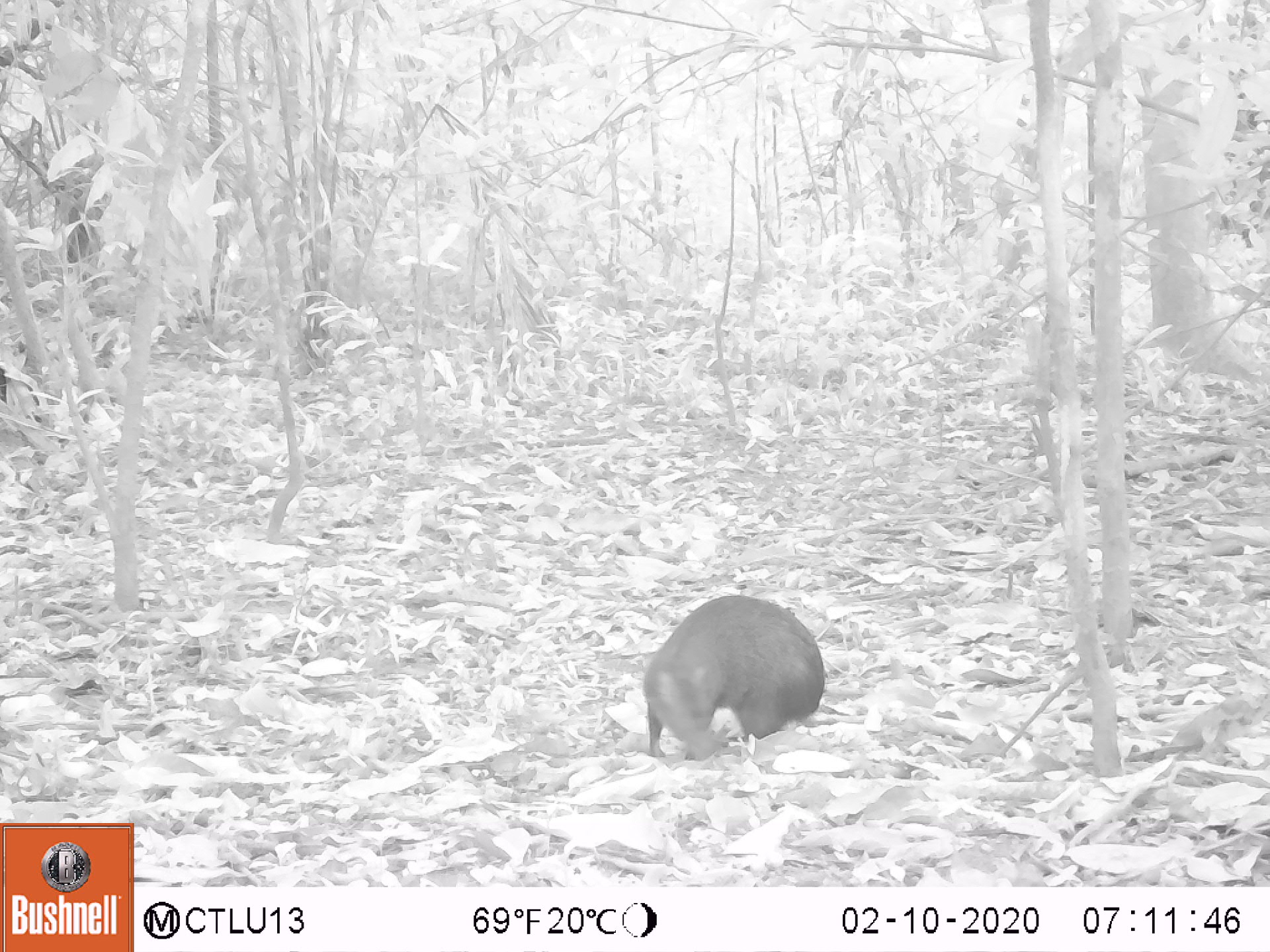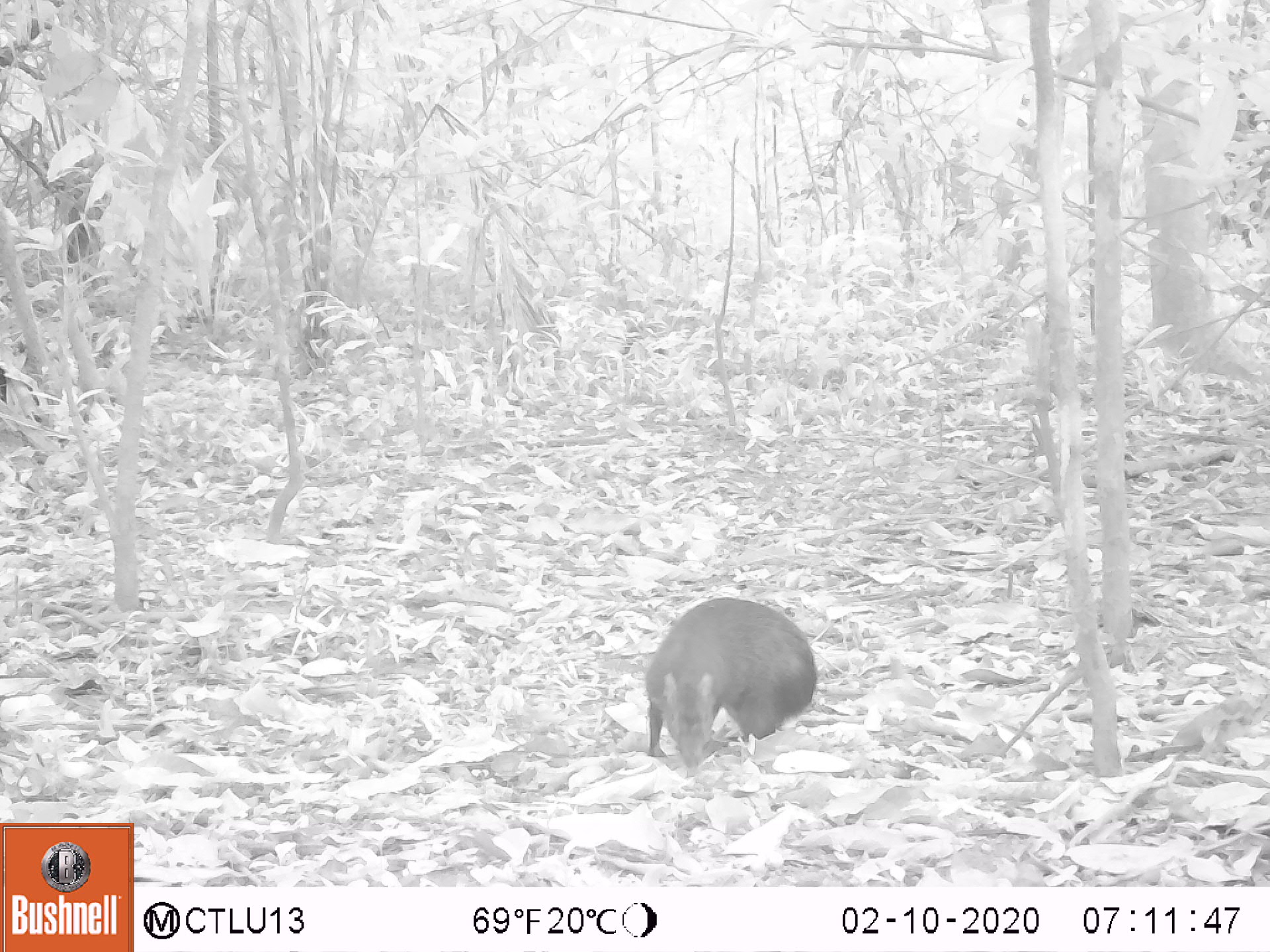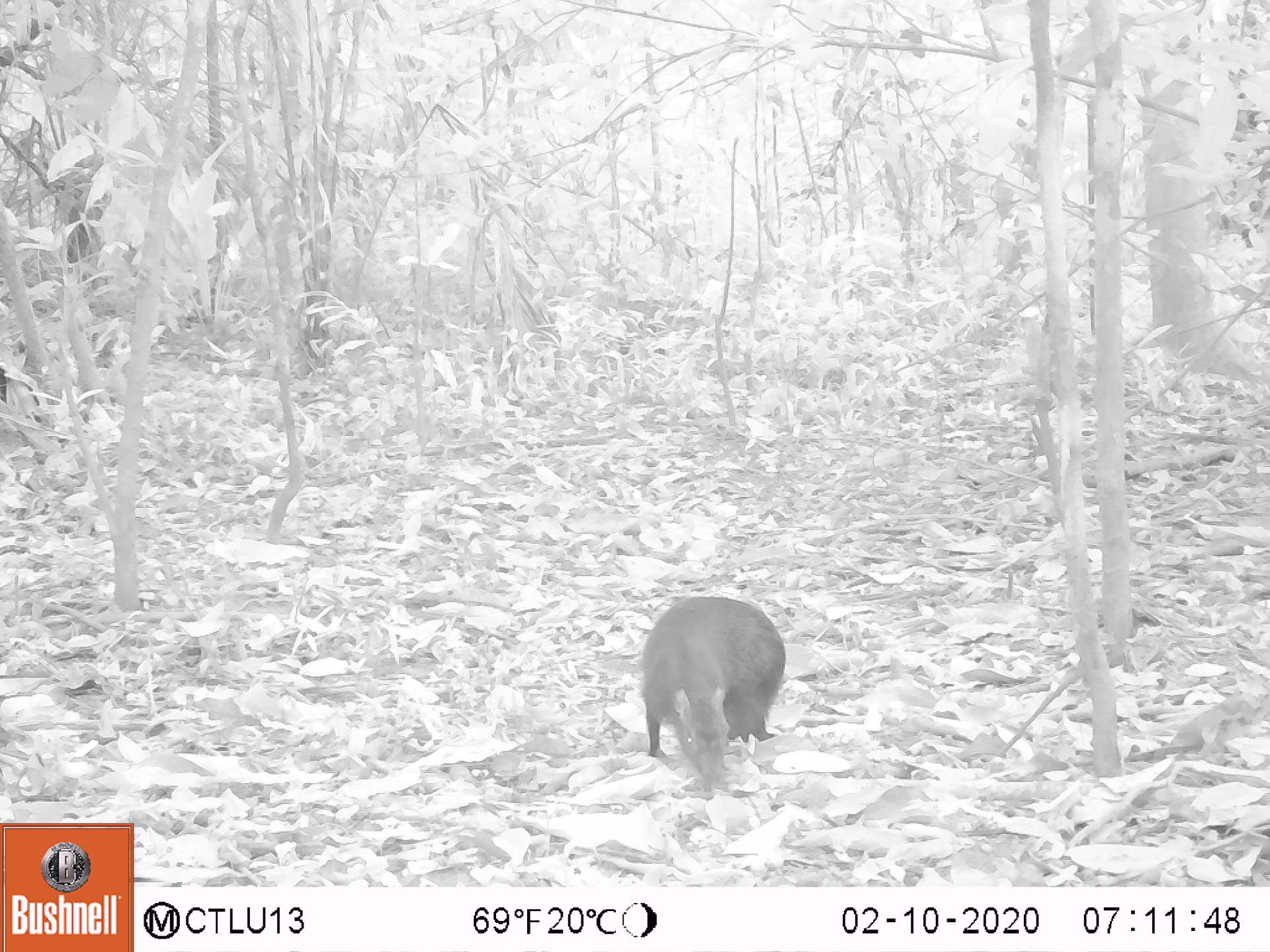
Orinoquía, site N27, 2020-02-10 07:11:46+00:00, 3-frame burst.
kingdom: Animalia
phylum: Chordata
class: Mammalia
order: Rodentia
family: Dasyproctidae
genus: Dasyprocta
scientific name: Dasyprocta fuliginosa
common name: black agouti